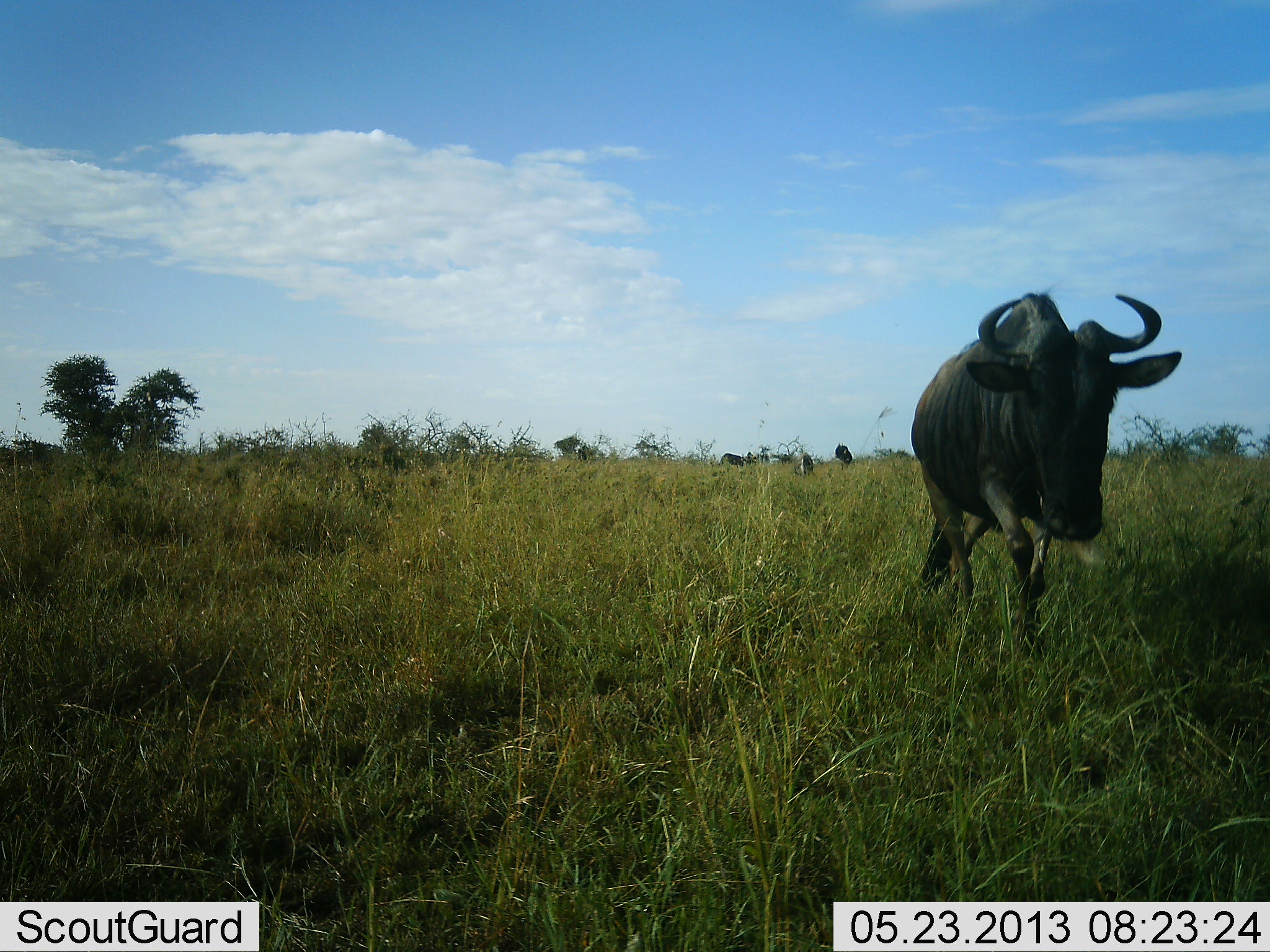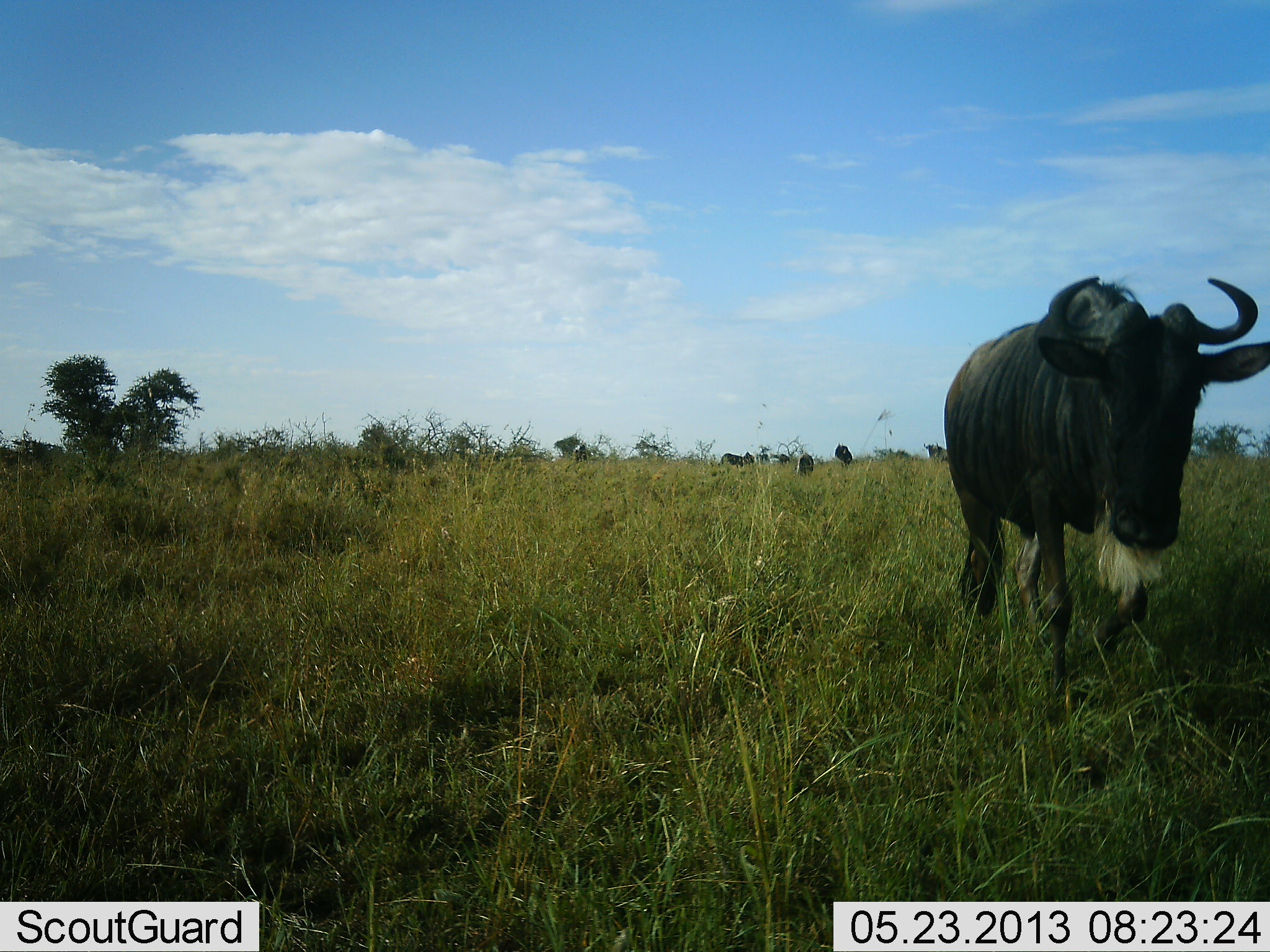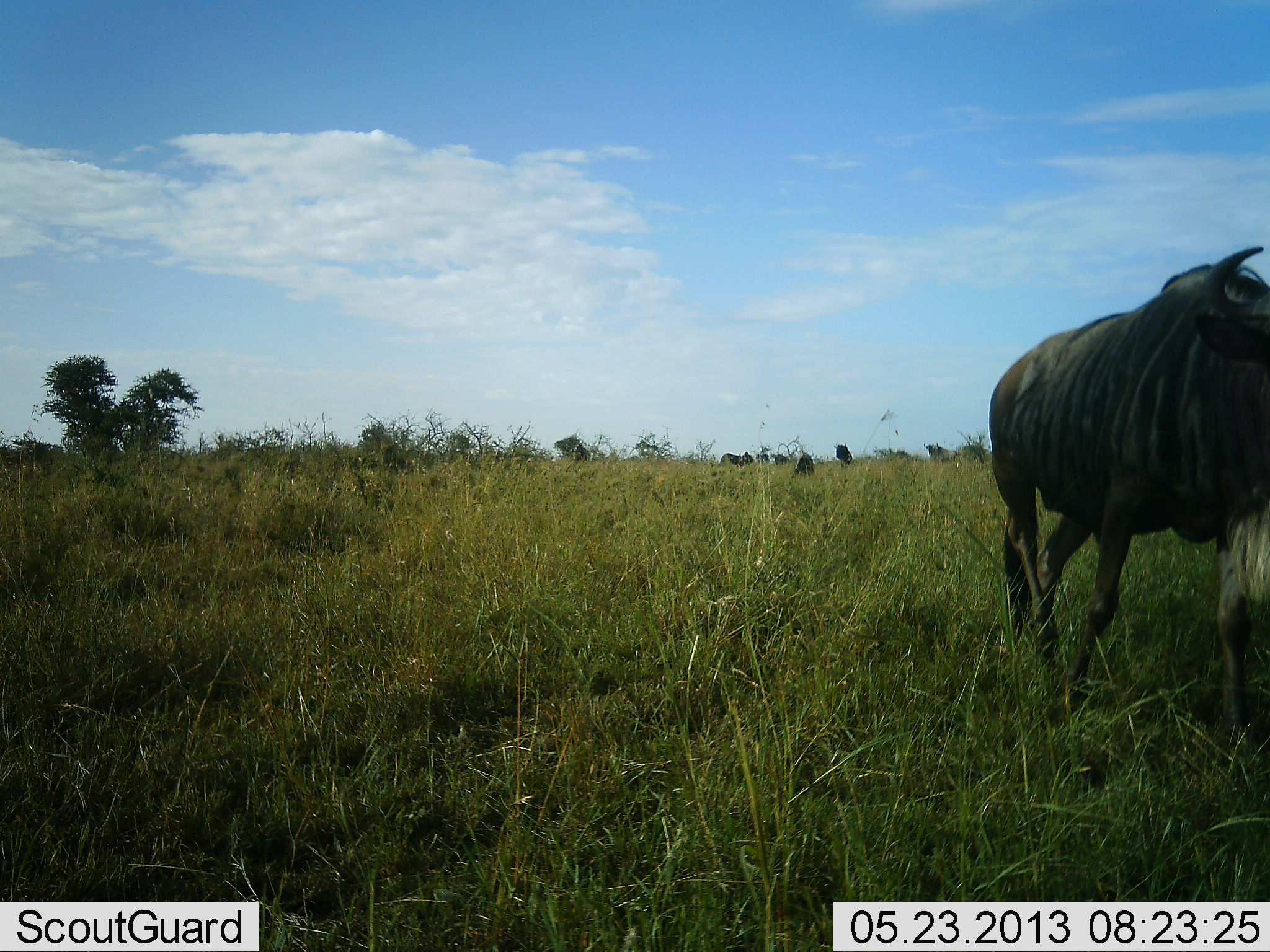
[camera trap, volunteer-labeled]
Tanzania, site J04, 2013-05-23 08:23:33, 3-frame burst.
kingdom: Animalia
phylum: Chordata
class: Mammalia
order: Artiodactyla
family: Bovidae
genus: Connochaetes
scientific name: Connochaetes taurinus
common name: blue wildebeest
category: wildebeest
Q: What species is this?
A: Wildebeest (blue wildebeest) (Connochaetes taurinus).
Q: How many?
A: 5.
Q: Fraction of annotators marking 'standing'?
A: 57%.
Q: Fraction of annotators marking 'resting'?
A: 0%.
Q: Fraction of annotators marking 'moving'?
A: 93%.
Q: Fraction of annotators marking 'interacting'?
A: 0%.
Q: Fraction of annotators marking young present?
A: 0%.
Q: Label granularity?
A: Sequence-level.